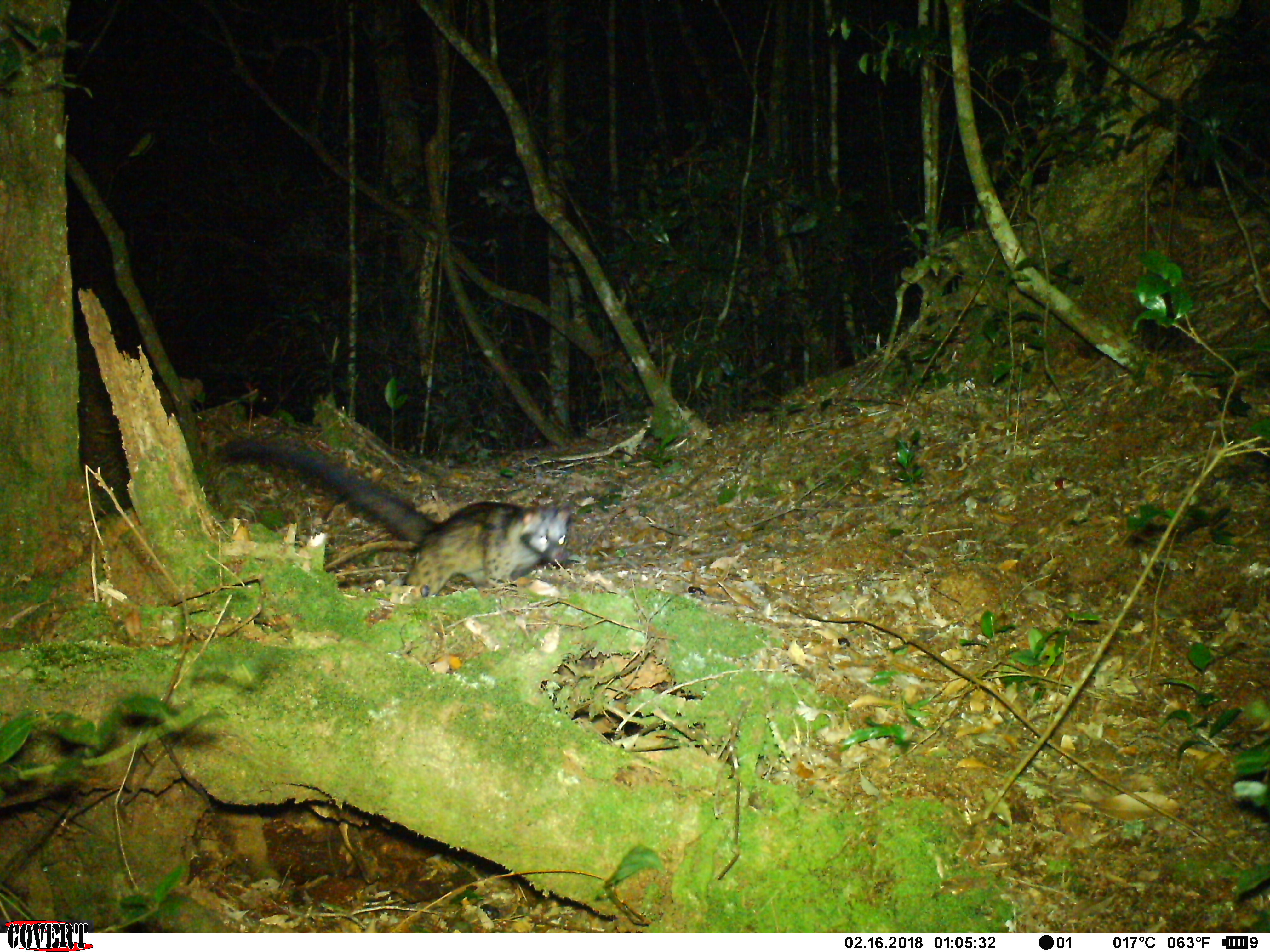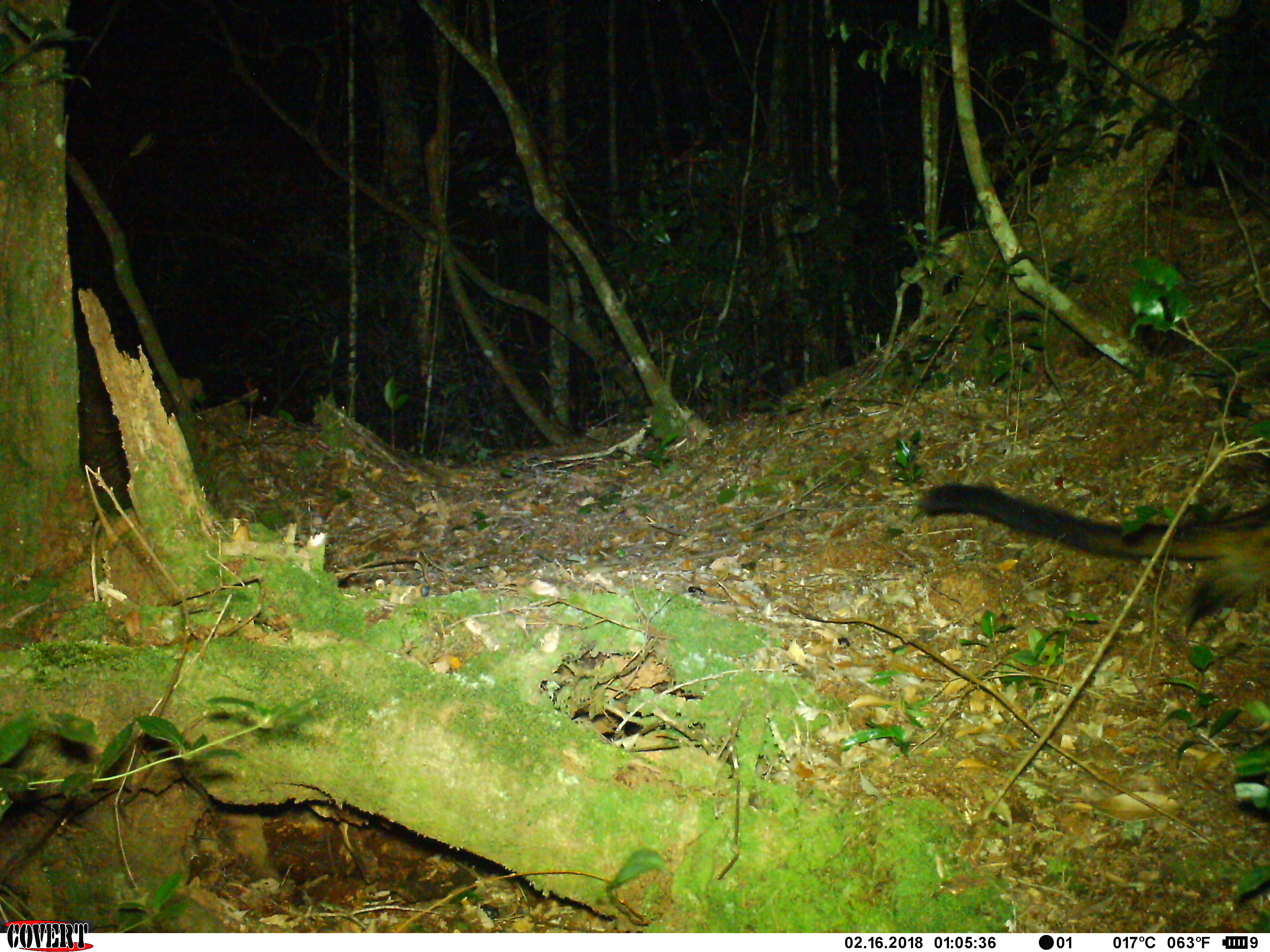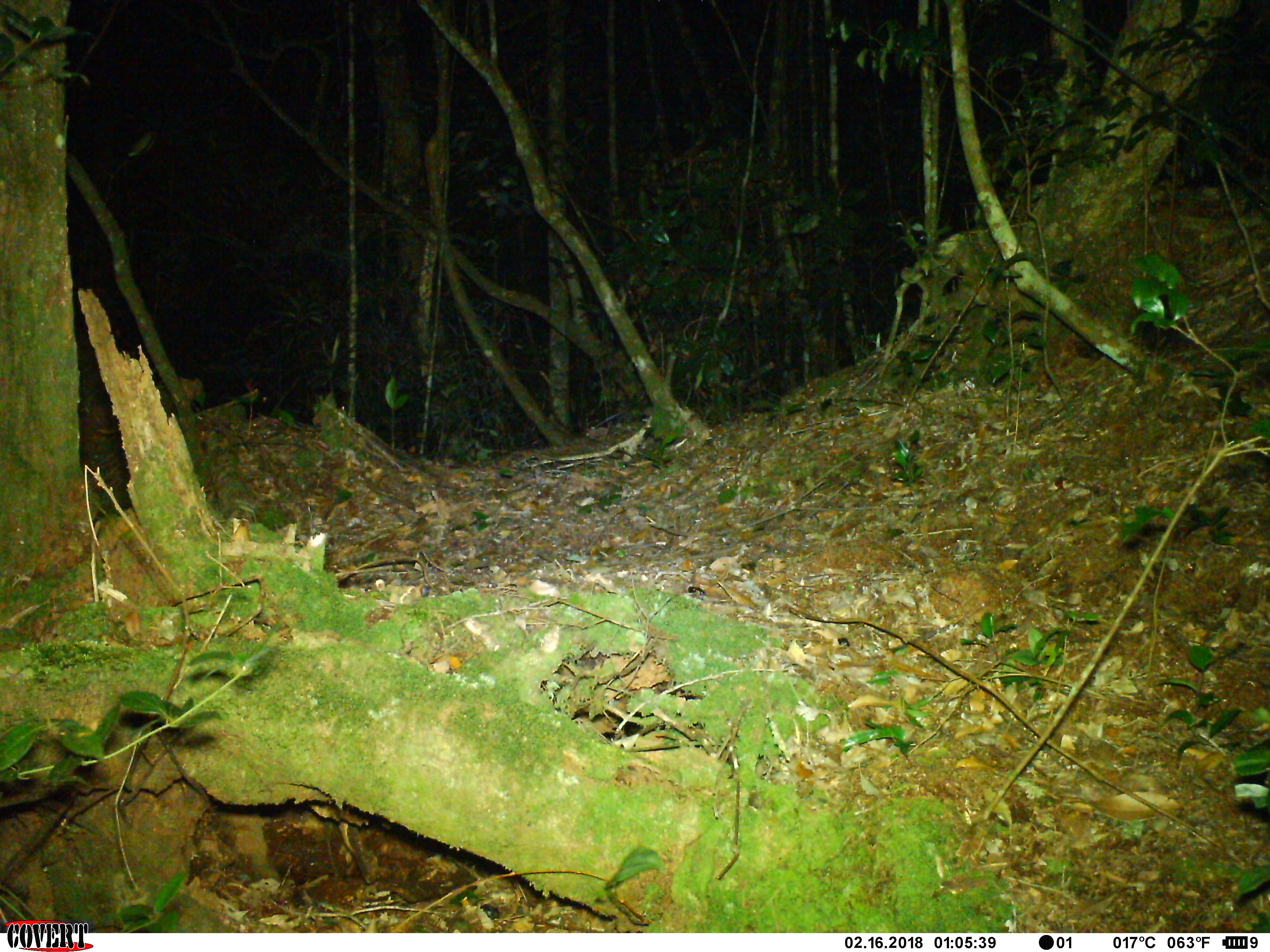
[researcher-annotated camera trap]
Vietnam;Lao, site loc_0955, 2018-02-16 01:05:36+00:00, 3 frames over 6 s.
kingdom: Animalia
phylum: Chordata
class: Mammalia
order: Carnivora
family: Viverridae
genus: Paradoxurus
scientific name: Paradoxurus hermaphroditus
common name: common palm civet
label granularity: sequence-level